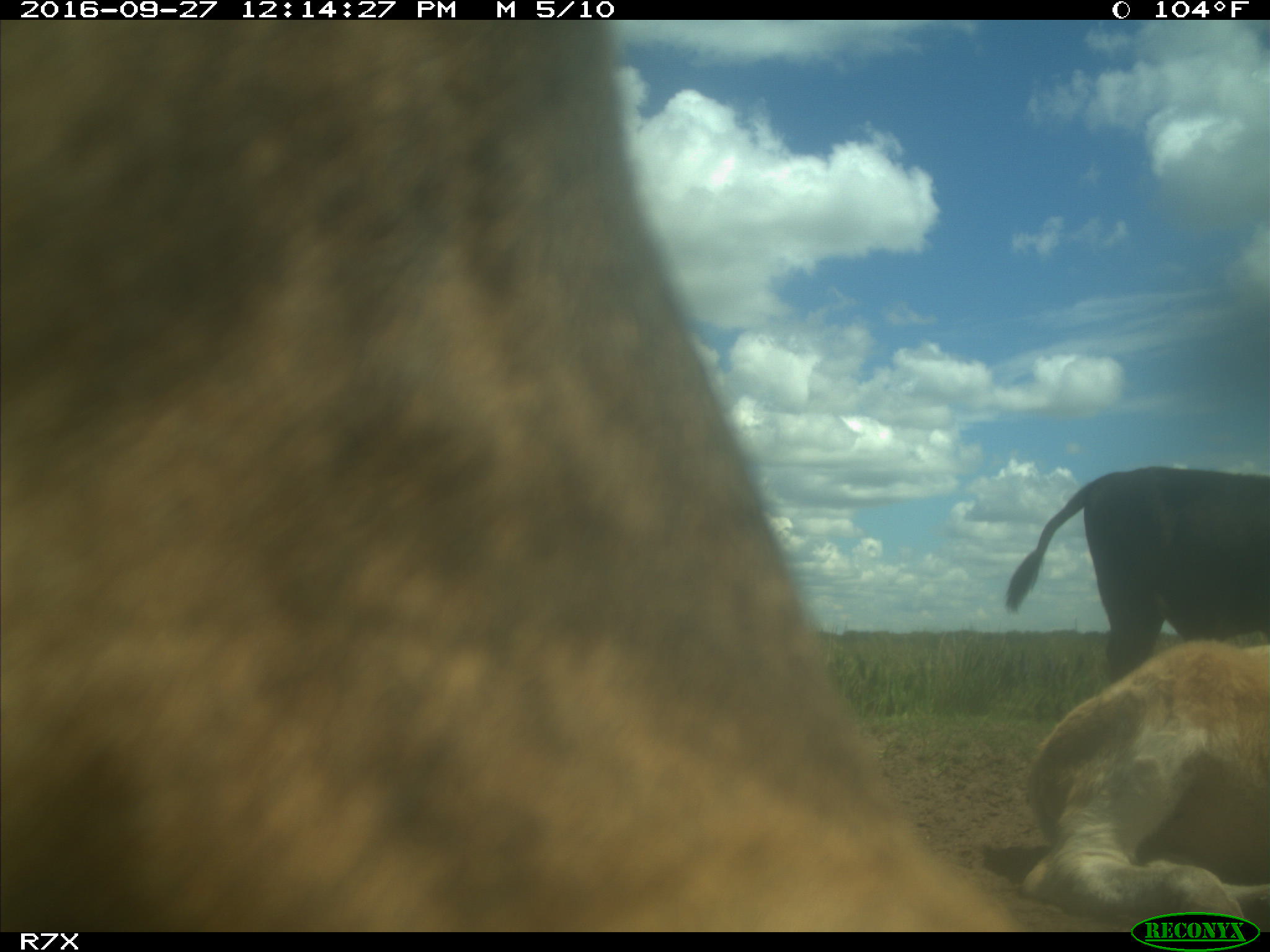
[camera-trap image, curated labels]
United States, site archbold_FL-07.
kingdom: Animalia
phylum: Chordata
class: Mammalia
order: Artiodactyla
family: Bovidae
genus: Bos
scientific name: Bos taurus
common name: domestic cow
Bos taurus (domestic cow).